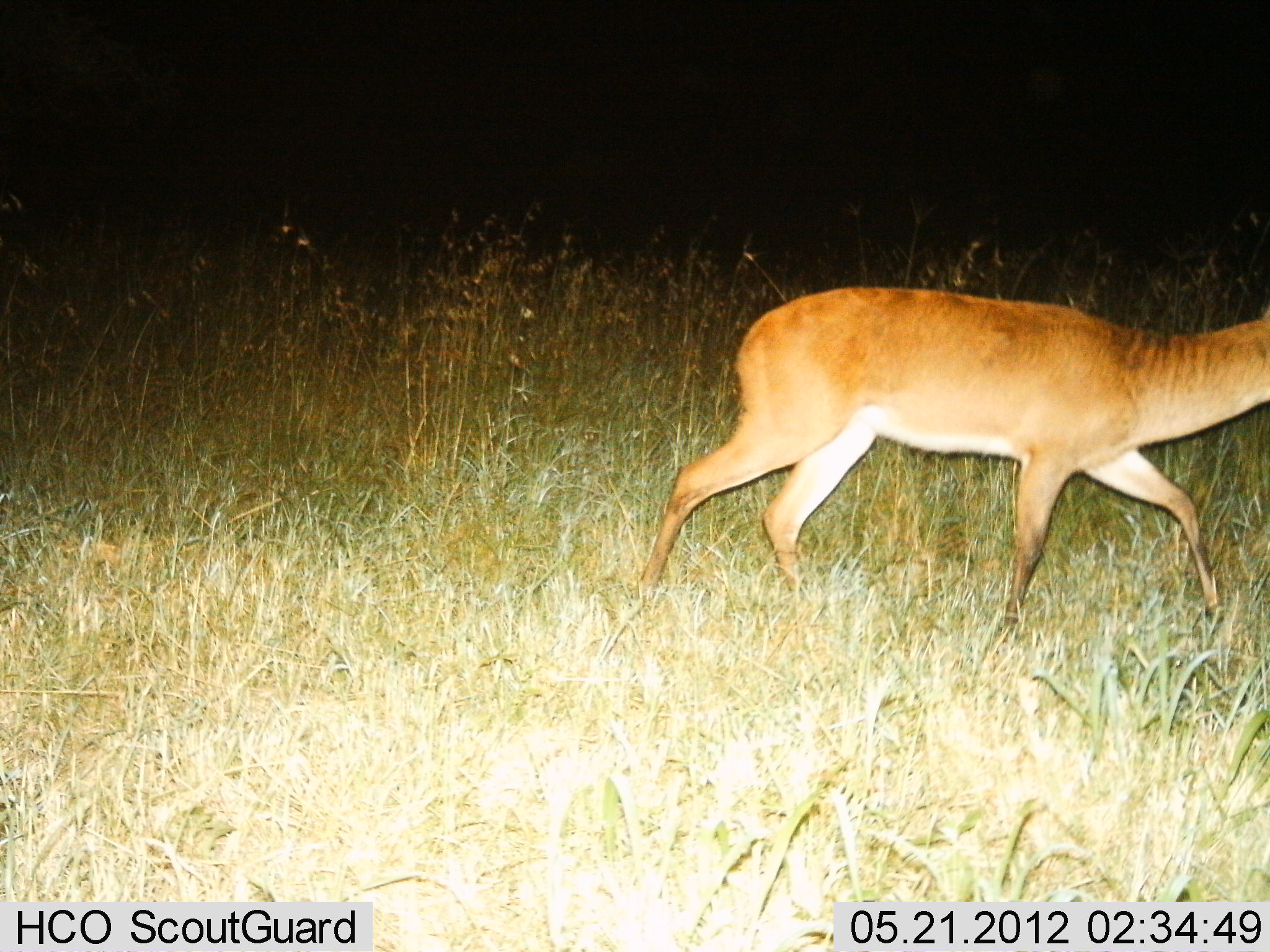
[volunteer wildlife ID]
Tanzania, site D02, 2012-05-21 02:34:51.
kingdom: Animalia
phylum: Chordata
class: Mammalia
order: Artiodactyla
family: Bovidae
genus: Redunca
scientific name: Redunca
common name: reedbuck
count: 1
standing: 10%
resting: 0%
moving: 90%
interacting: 0%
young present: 0%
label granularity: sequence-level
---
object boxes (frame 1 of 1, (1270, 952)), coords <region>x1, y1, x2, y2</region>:
animal: <region>634, 283, 1269, 651</region>